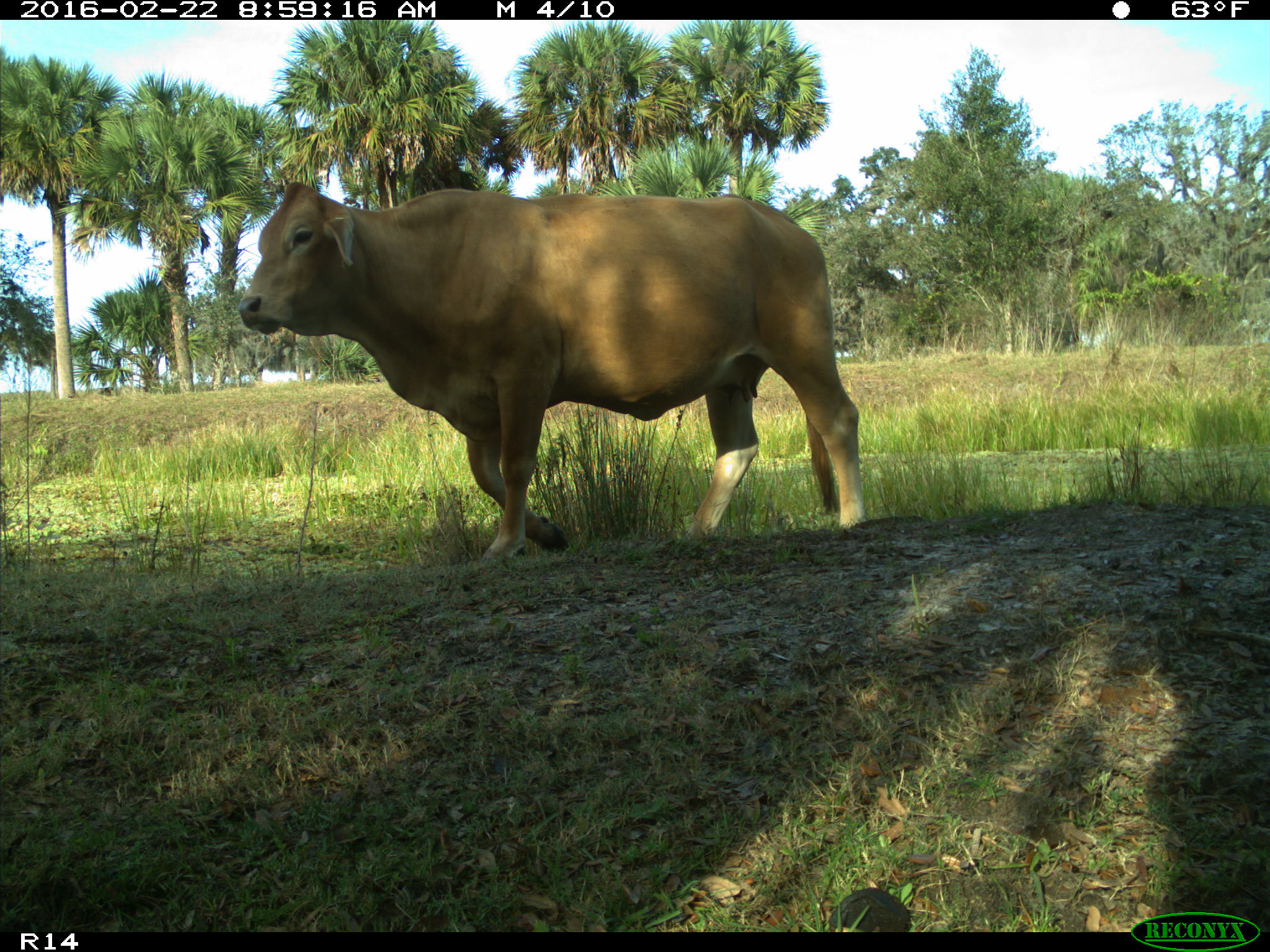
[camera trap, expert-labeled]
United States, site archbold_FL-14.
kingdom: Animalia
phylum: Chordata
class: Mammalia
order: Artiodactyla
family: Bovidae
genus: Bos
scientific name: Bos taurus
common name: domestic cow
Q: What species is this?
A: Bos taurus (domestic cow).